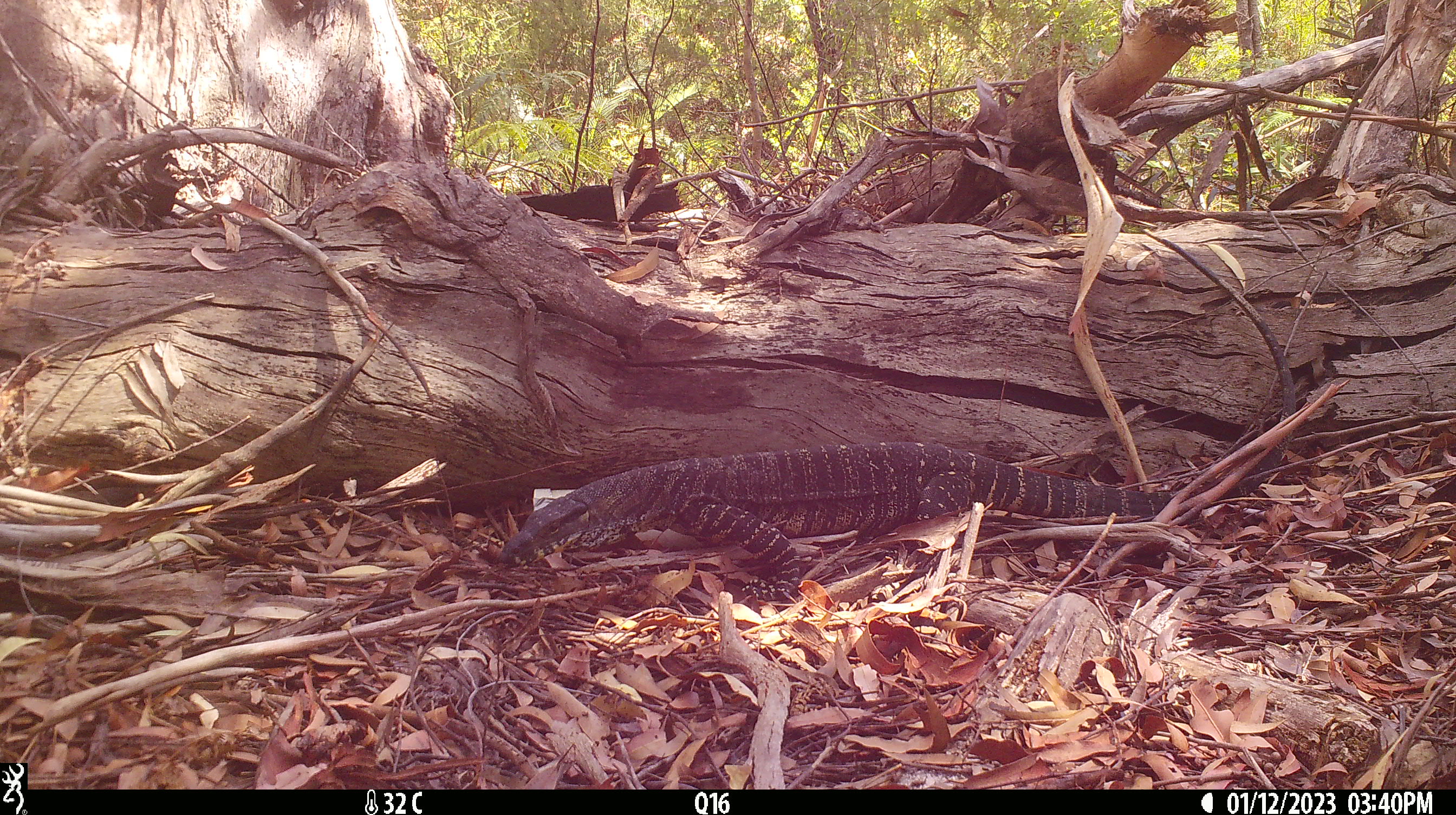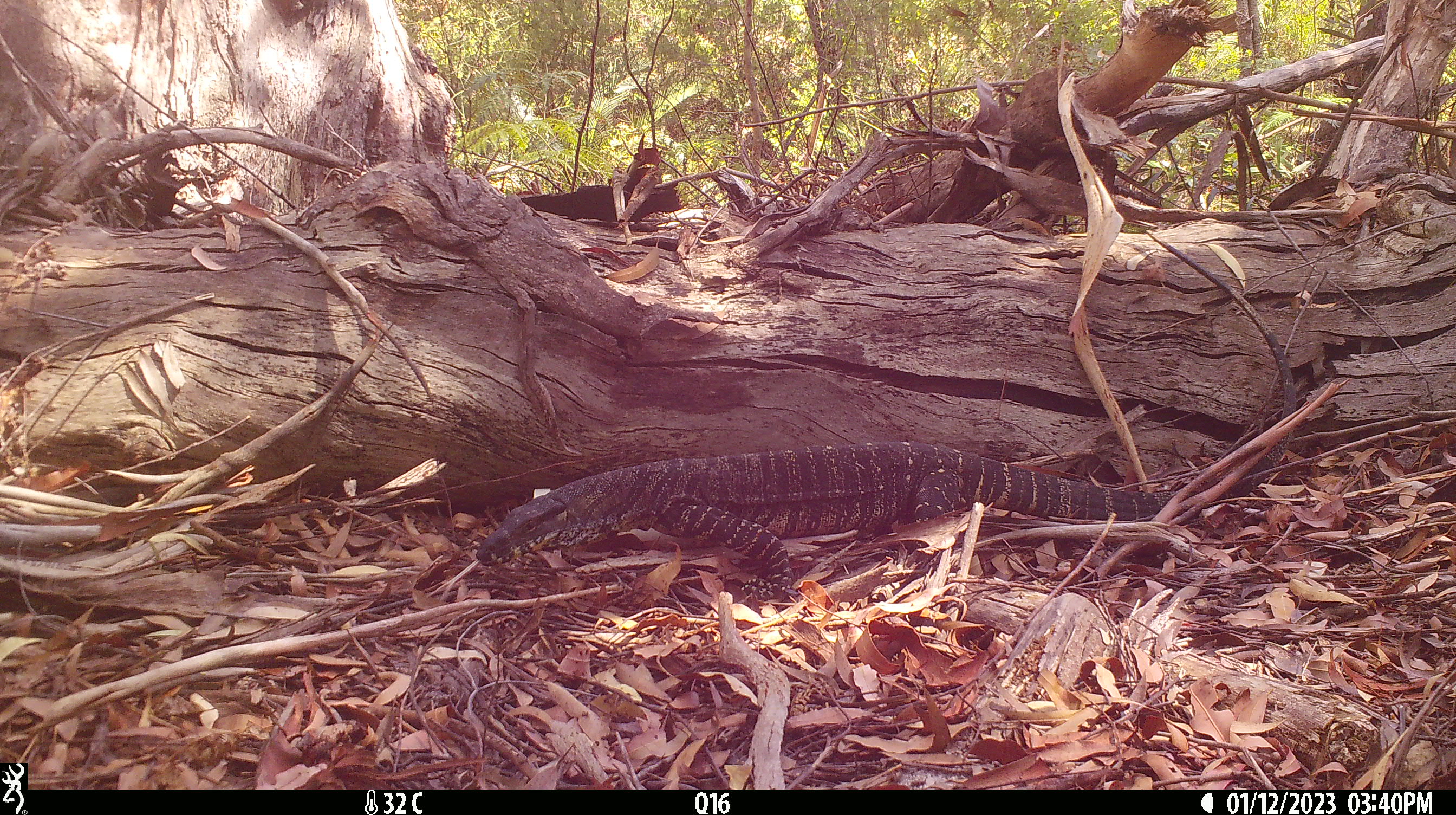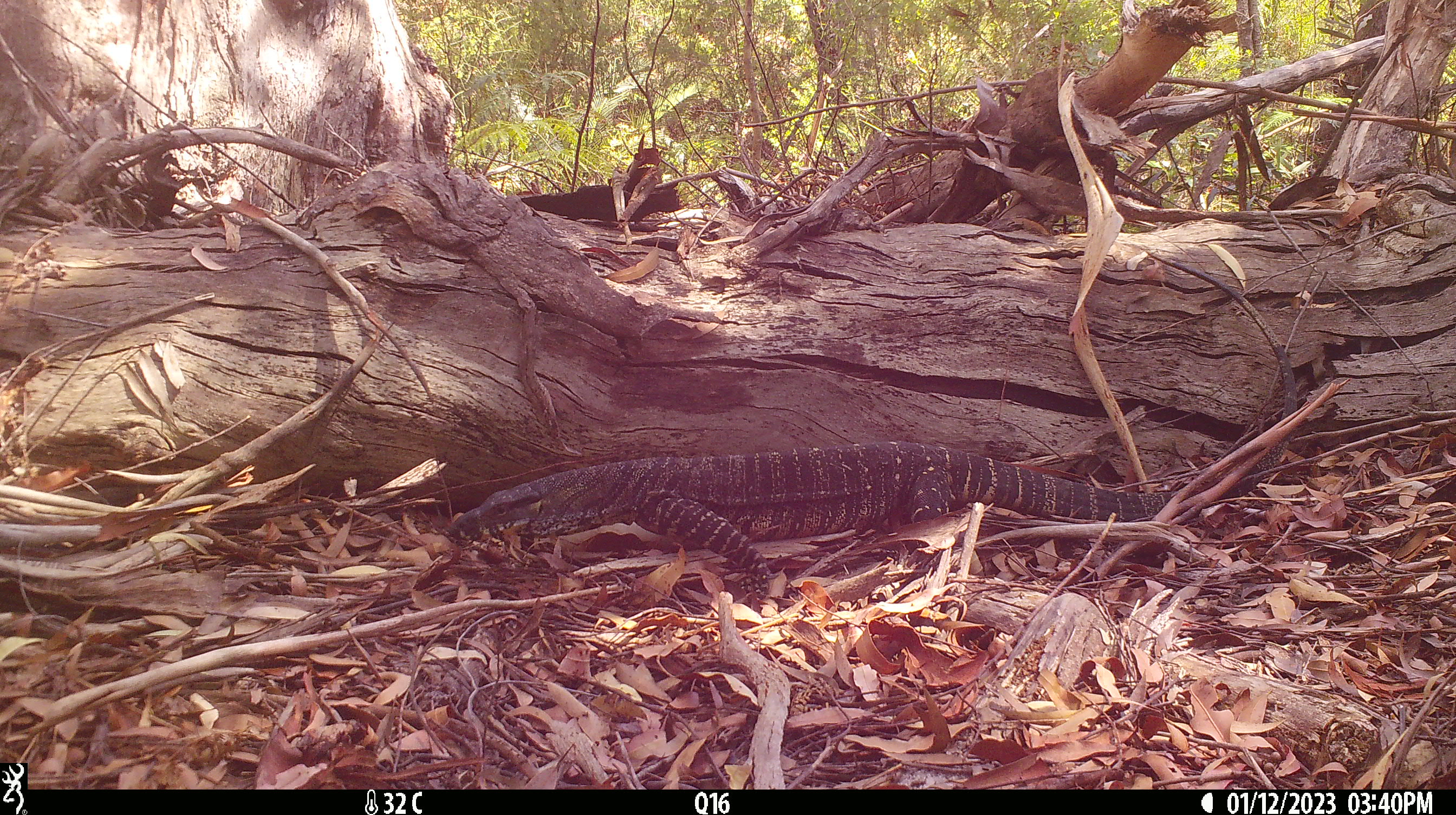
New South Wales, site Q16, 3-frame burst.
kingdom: Animalia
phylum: Chordata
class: Reptilia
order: Squamata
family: Varanidae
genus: Varanus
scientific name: Varanus varius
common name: lace monitor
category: goanna